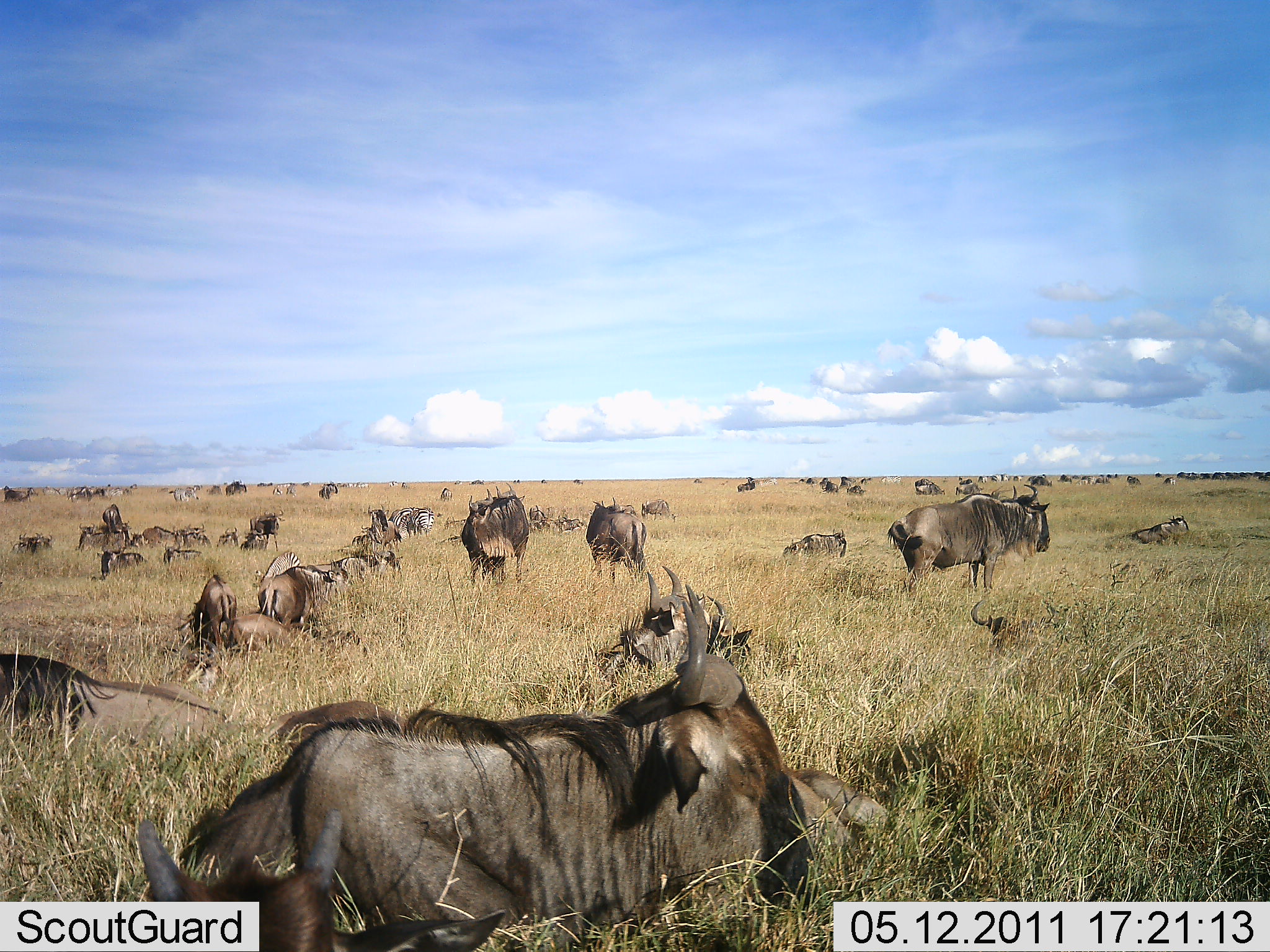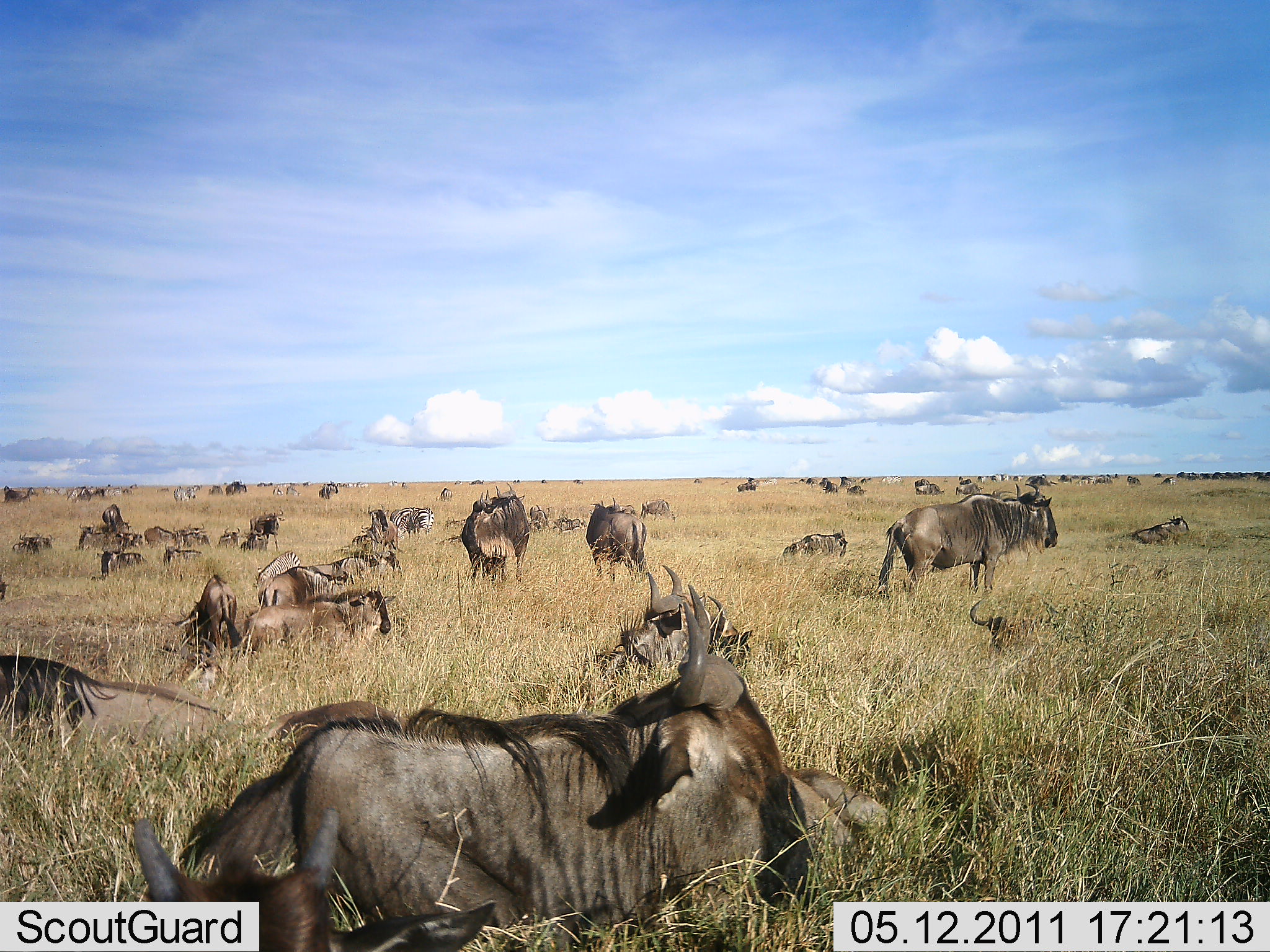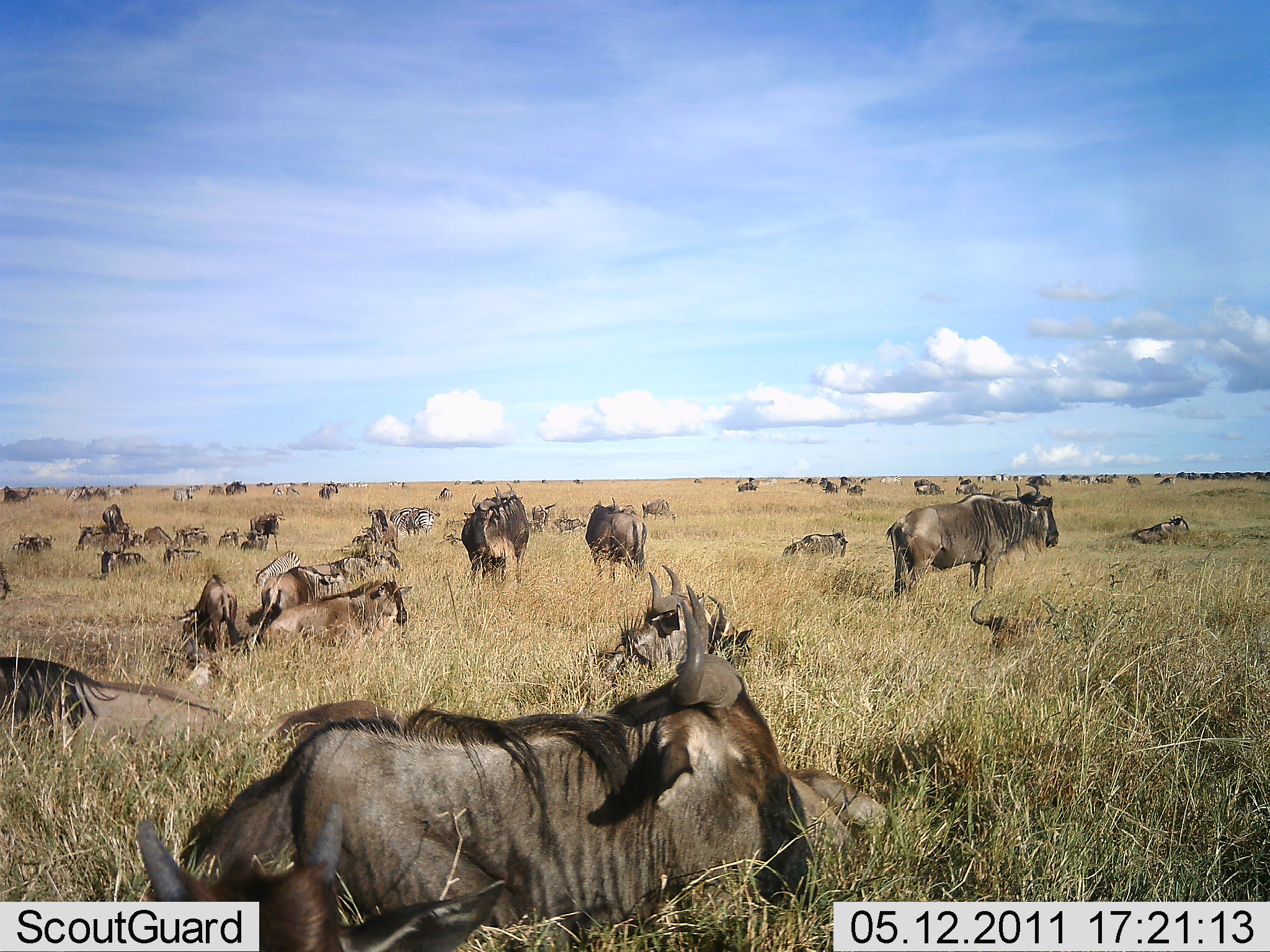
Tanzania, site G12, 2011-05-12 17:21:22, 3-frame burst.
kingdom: Animalia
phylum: Chordata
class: Mammalia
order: Artiodactyla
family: Bovidae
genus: Connochaetes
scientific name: Connochaetes taurinus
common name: blue wildebeest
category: wildebeest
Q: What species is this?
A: Wildebeest (blue wildebeest) (Connochaetes taurinus).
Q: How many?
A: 51+.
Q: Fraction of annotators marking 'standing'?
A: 64%.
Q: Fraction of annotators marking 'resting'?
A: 73%.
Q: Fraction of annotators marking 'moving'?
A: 0%.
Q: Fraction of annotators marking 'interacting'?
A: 0%.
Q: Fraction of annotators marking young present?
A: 27%.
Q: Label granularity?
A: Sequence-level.